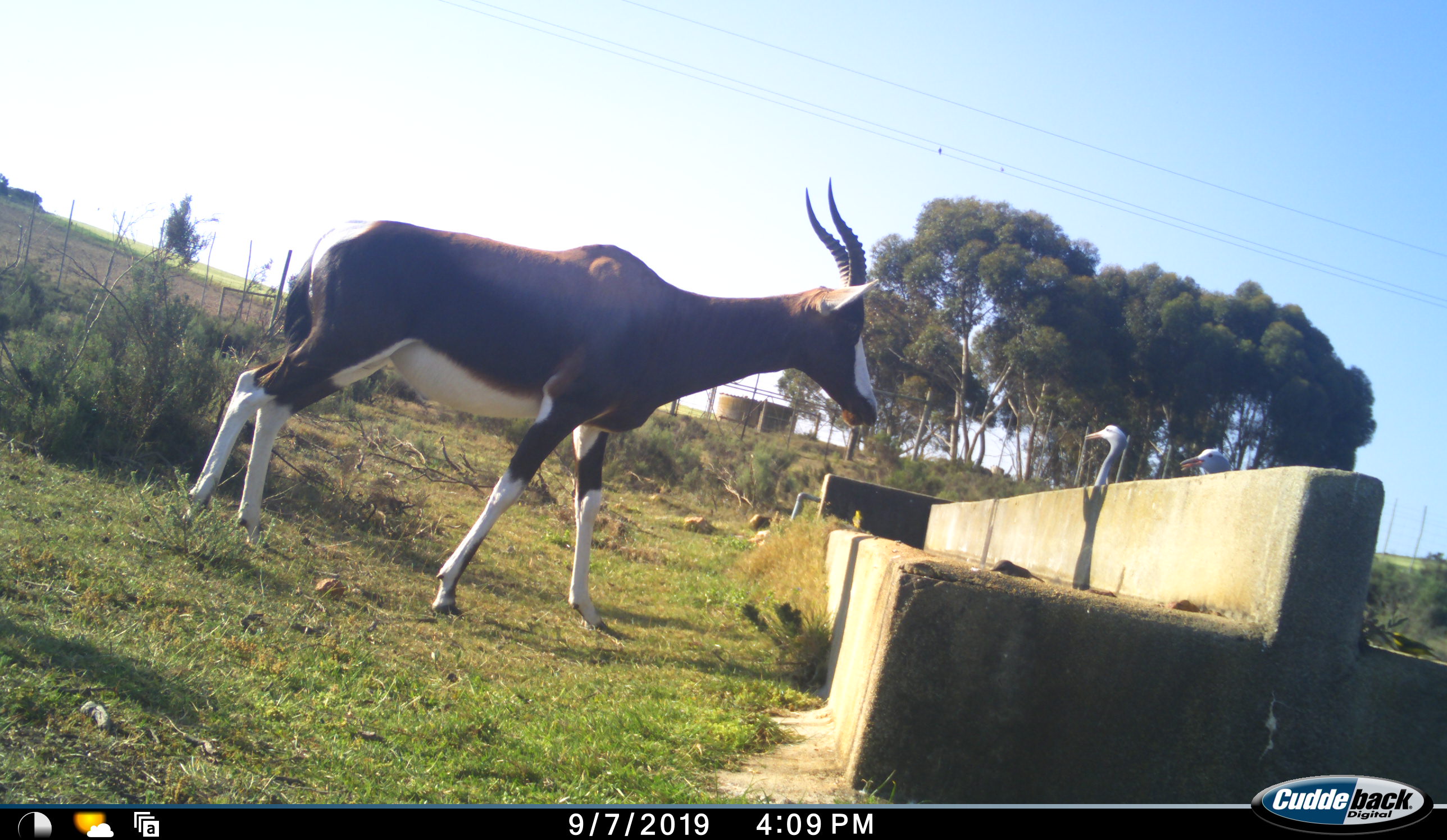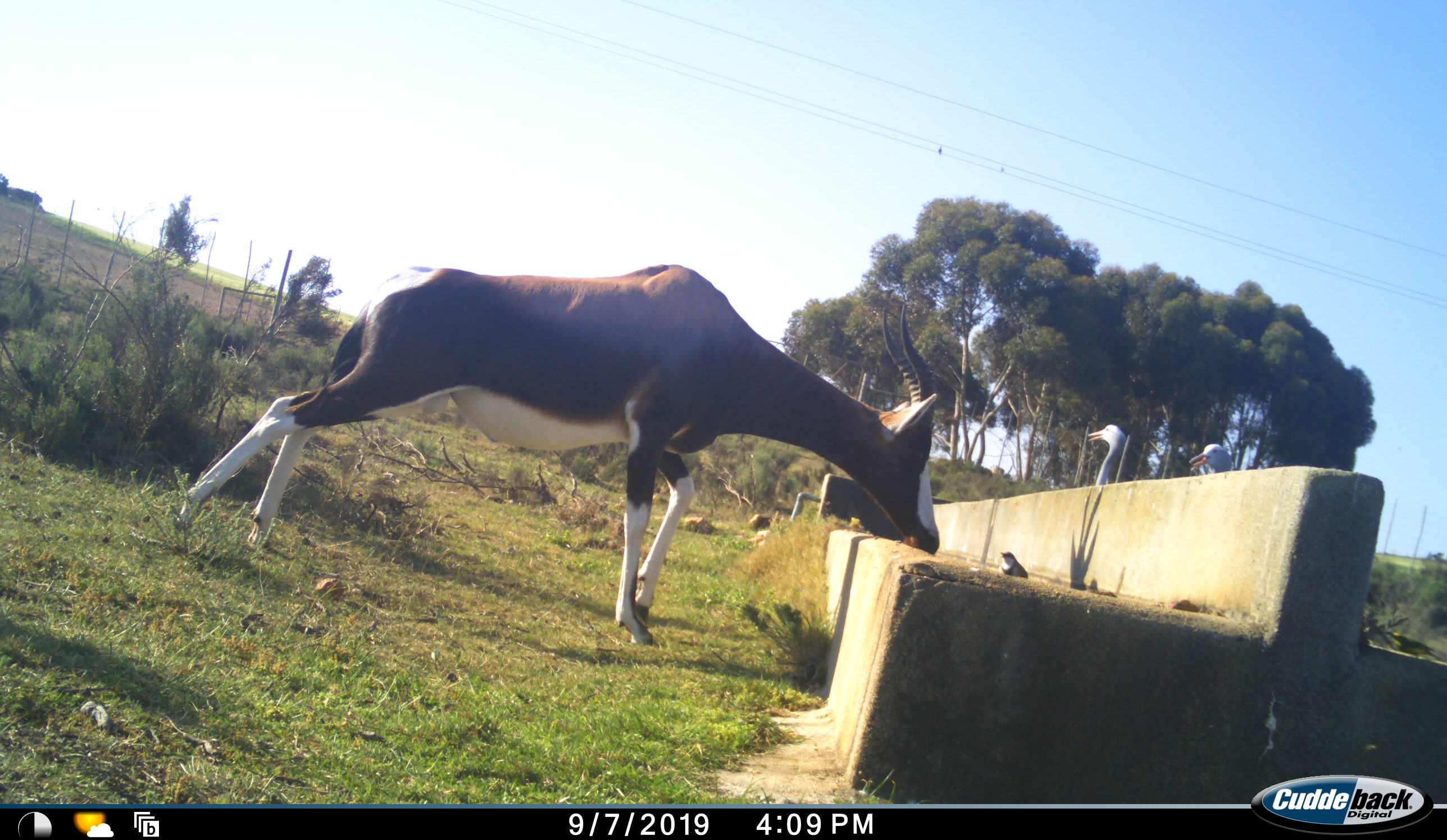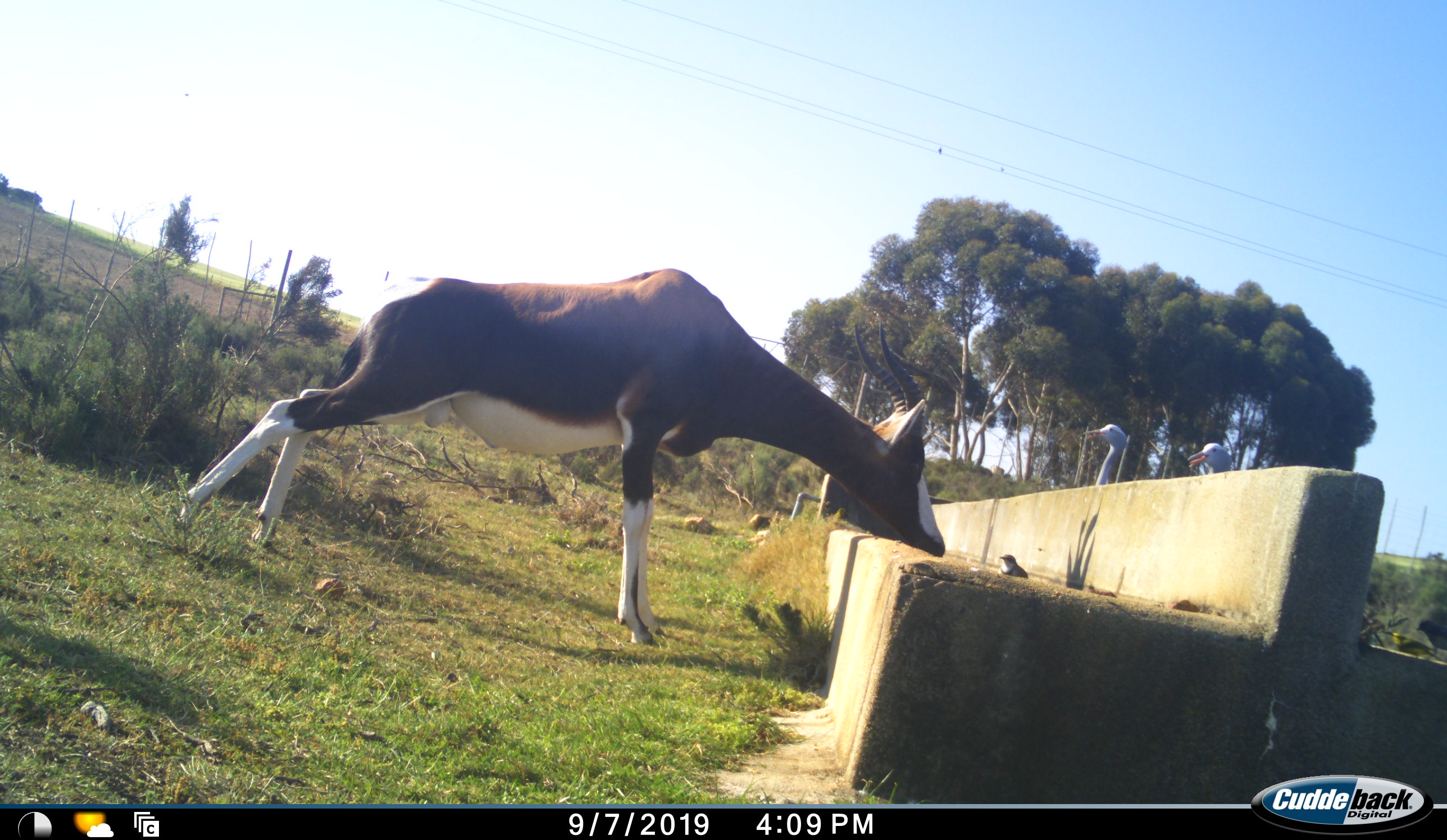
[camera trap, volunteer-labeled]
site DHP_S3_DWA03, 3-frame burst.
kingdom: Animalia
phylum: Chordata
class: Aves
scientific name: Aves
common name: bird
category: birdother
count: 2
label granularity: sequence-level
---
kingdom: Animalia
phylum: Chordata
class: Mammalia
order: Artiodactyla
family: Bovidae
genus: Damaliscus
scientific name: Damaliscus pygargus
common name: bontebok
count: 1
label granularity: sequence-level